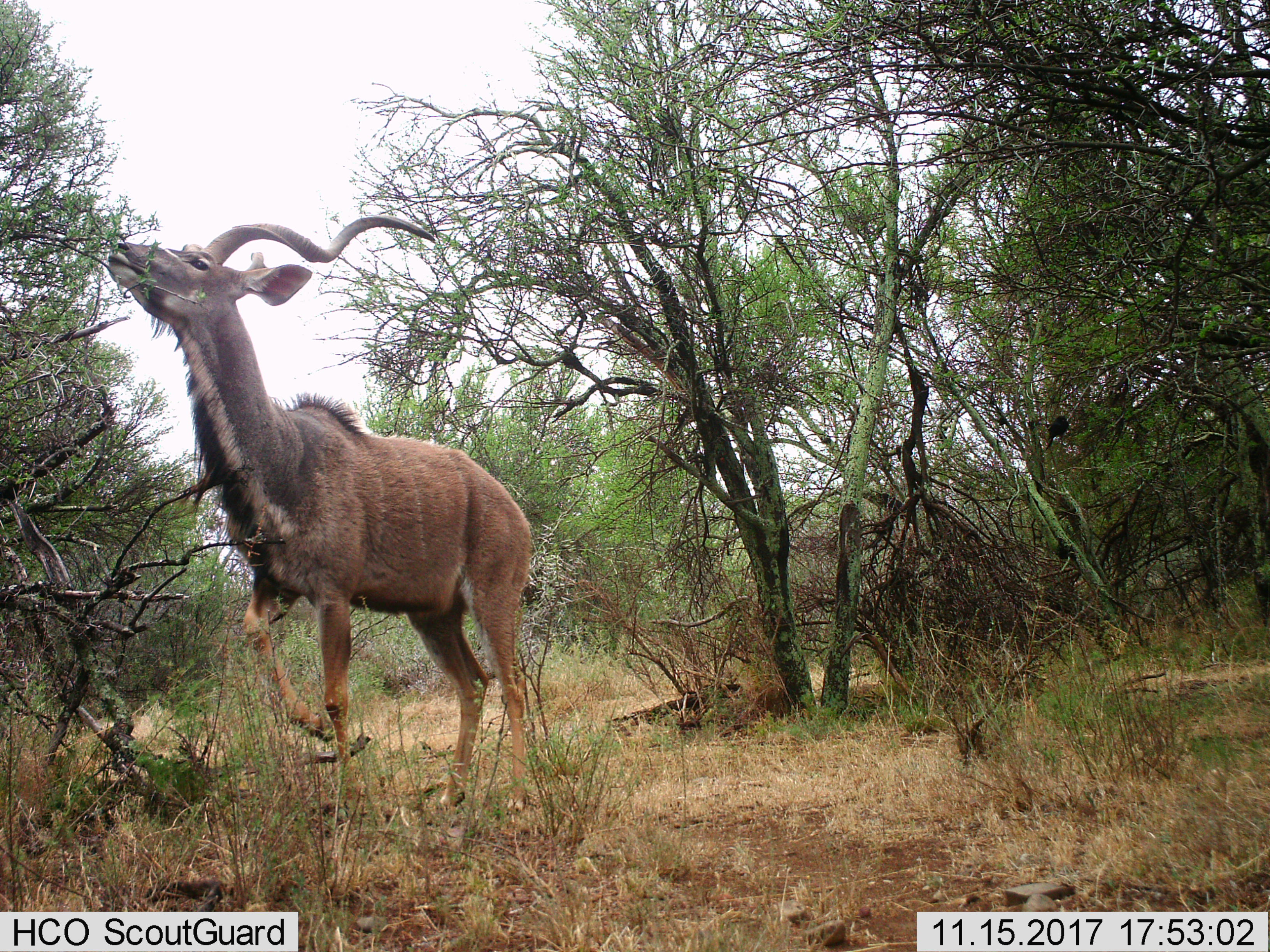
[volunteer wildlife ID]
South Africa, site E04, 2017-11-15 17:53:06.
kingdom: Animalia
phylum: Chordata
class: Mammalia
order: Artiodactyla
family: Bovidae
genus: Tragelaphus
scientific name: Tragelaphus strepsiceros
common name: greater kudu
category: kudu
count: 1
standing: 20%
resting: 0%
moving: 0%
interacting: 0%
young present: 0%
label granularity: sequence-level